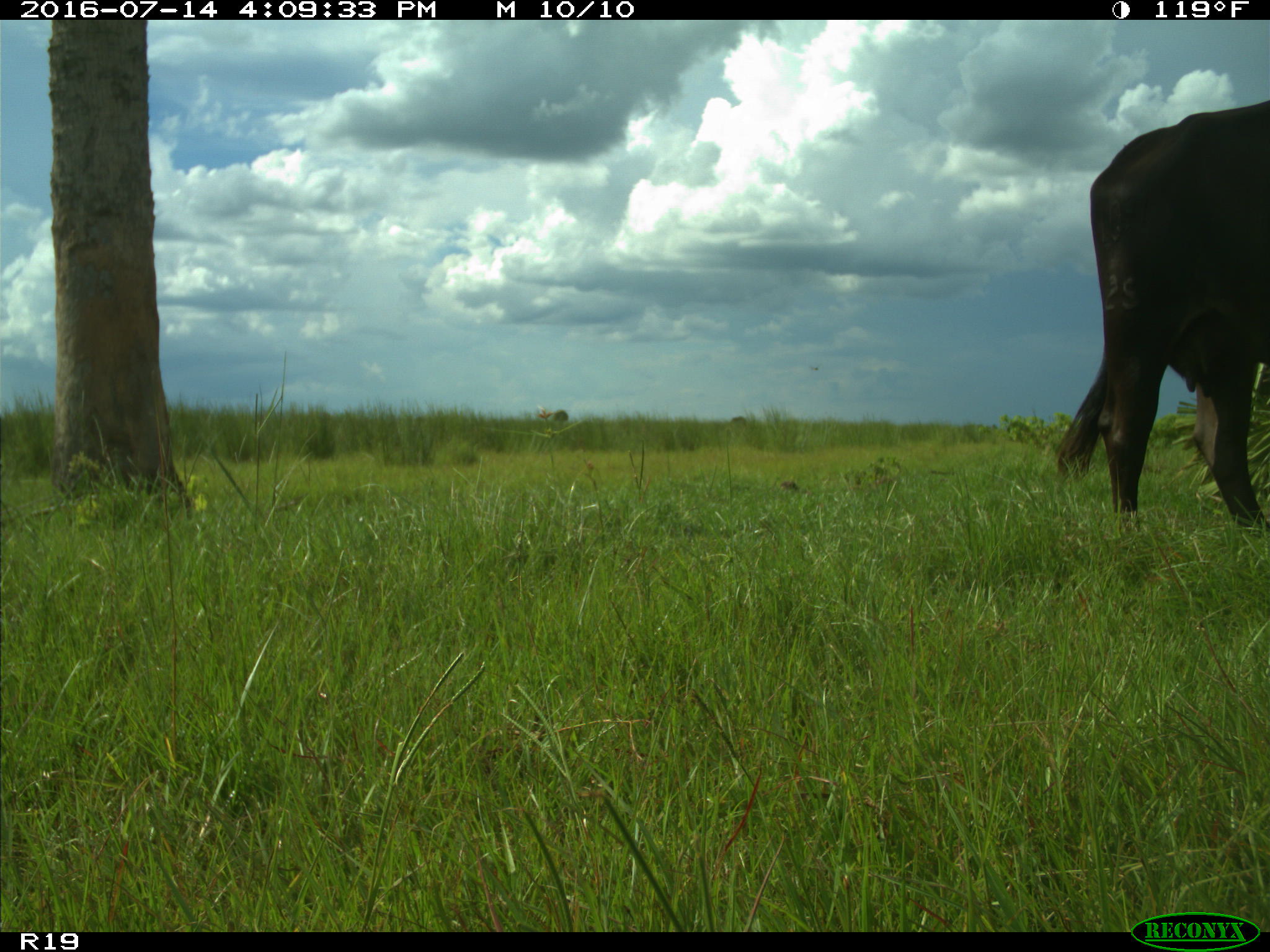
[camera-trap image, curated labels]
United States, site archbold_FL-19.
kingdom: Animalia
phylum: Chordata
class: Mammalia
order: Artiodactyla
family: Bovidae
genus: Bos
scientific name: Bos taurus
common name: domestic cow